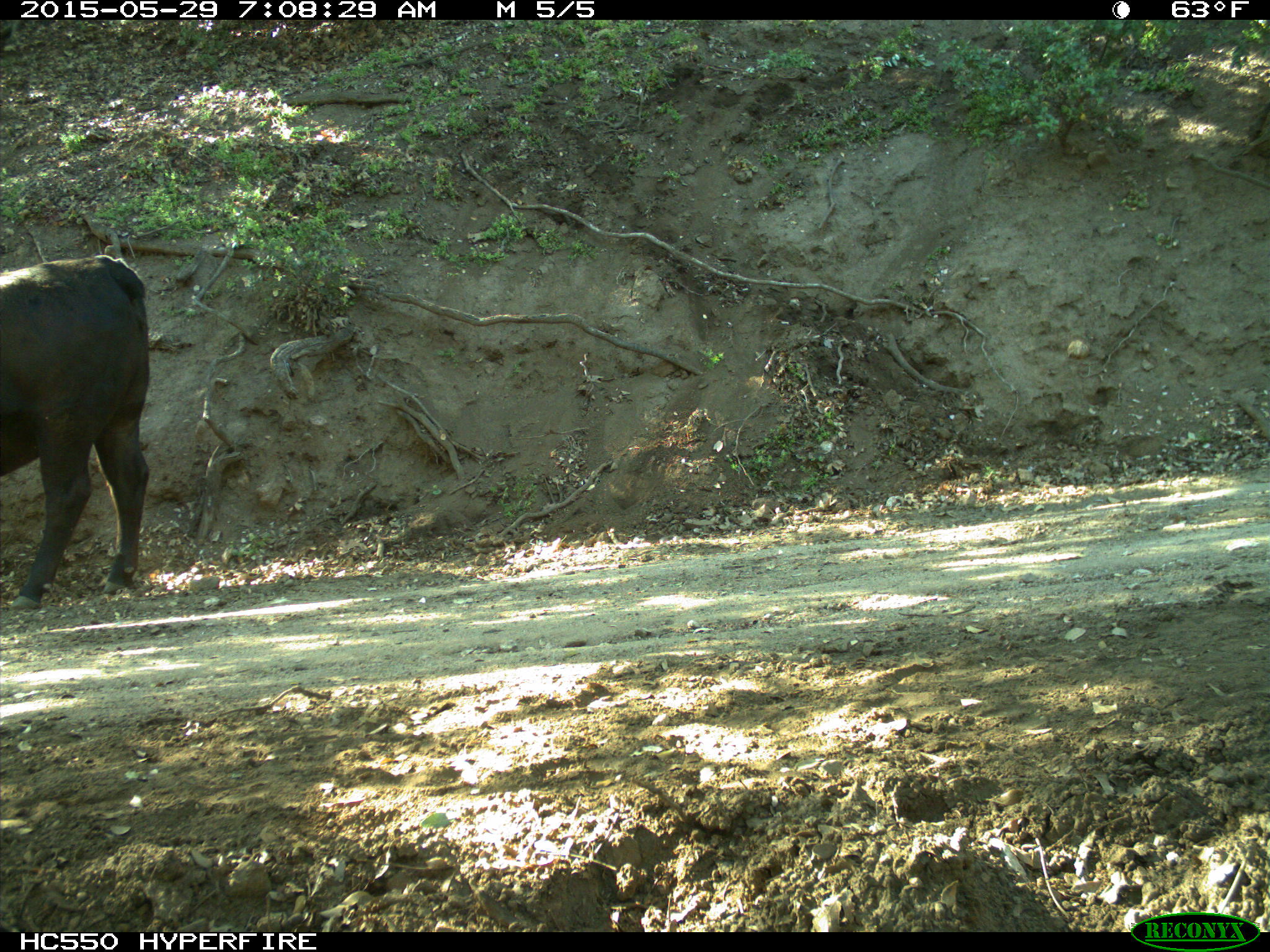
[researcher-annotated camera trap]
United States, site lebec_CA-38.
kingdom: Animalia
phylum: Chordata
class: Mammalia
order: Artiodactyla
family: Bovidae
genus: Bos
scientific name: Bos taurus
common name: domestic cow